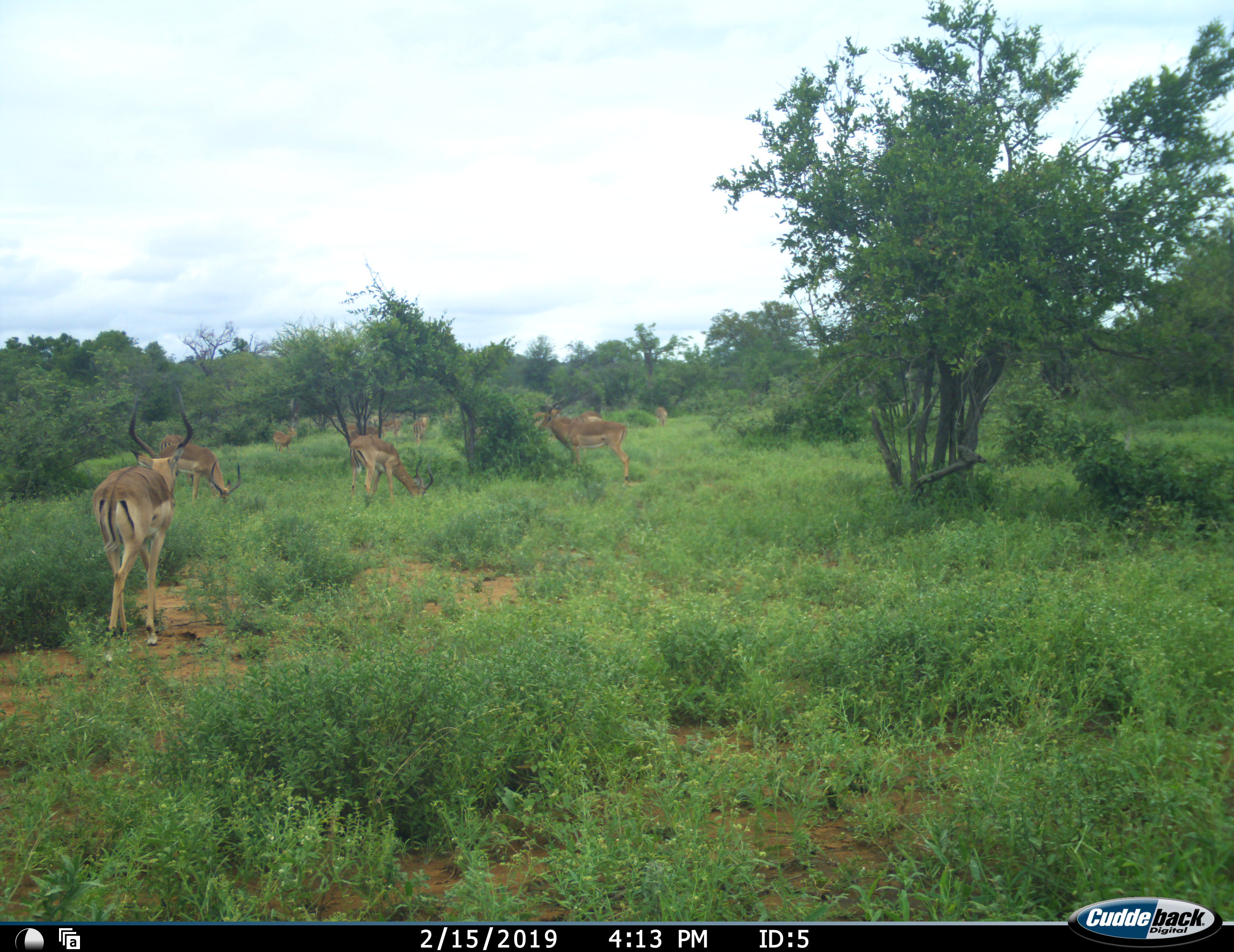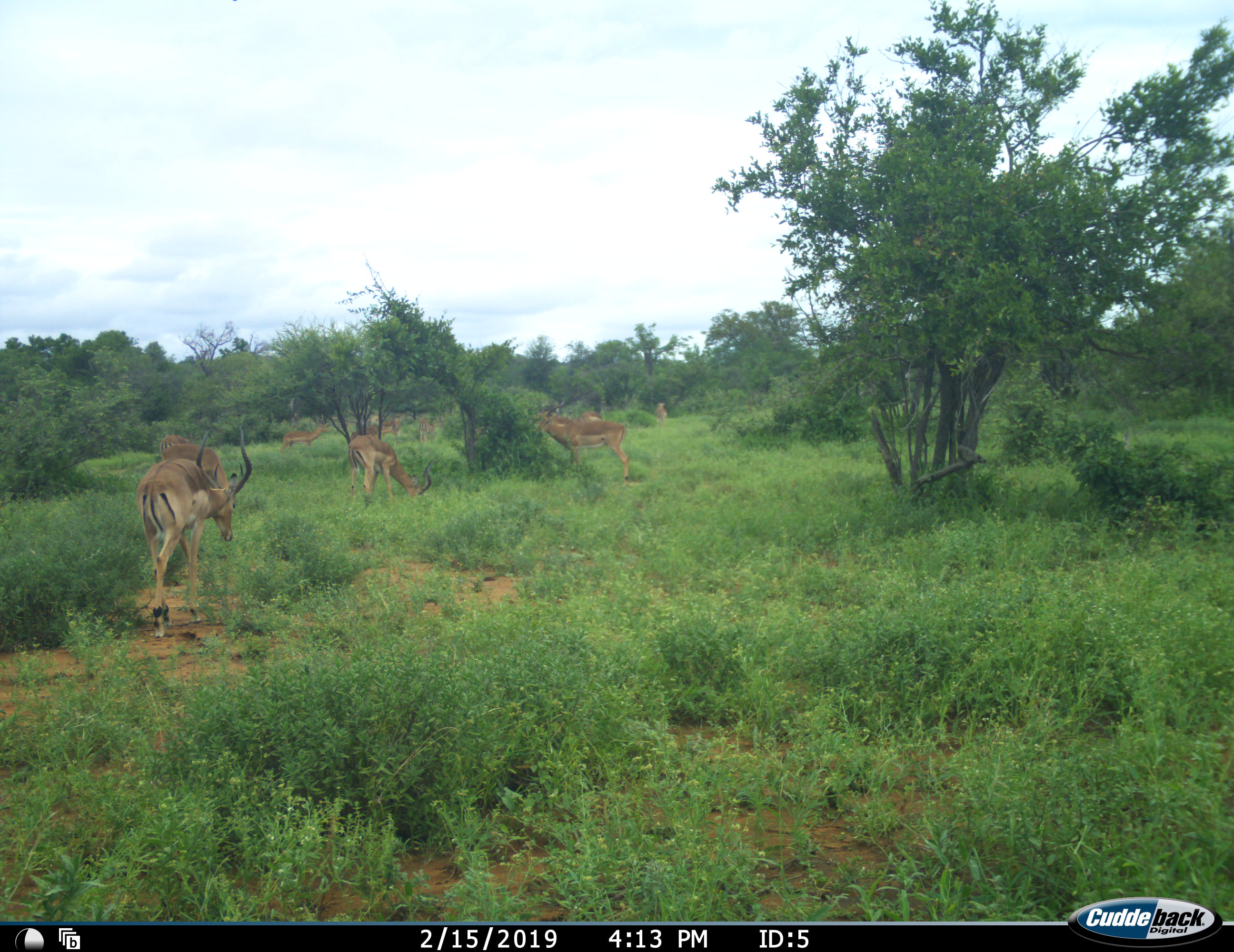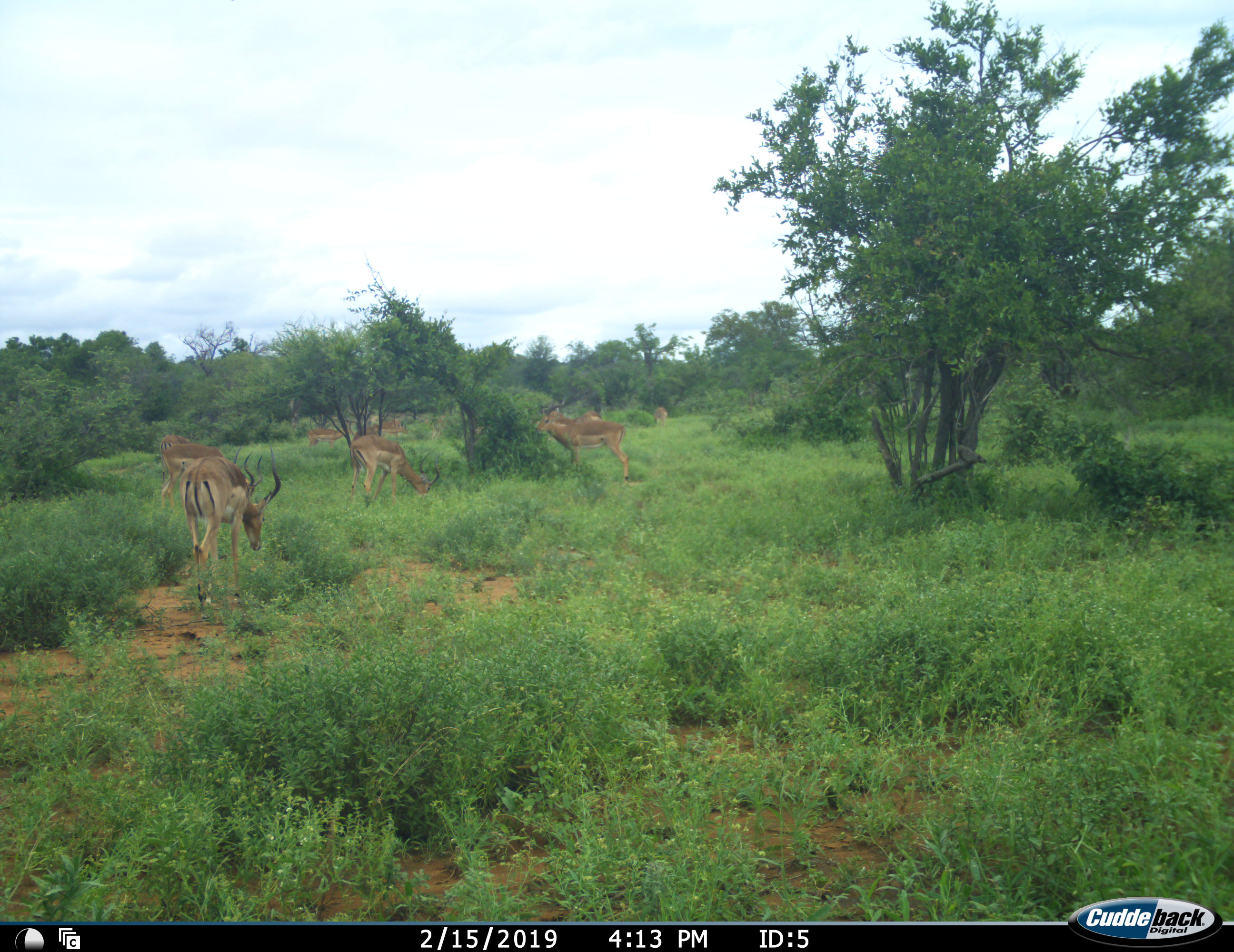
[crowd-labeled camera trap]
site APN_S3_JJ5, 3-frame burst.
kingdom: Animalia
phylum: Chordata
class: Mammalia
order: Artiodactyla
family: Bovidae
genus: Aepyceros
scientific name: Aepyceros melampus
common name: impala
Impala (Aepyceros melampus), count 11-50. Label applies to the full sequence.